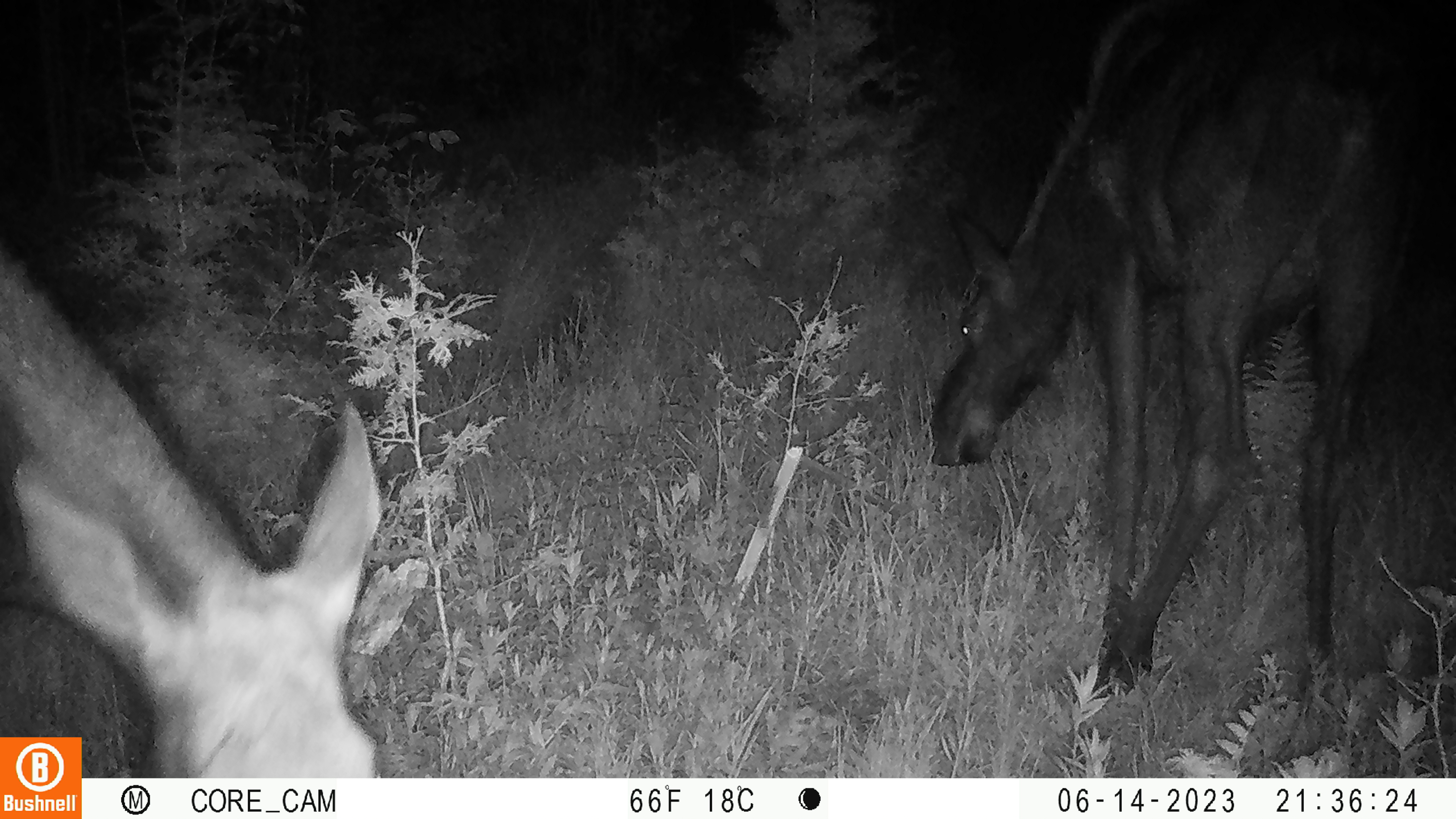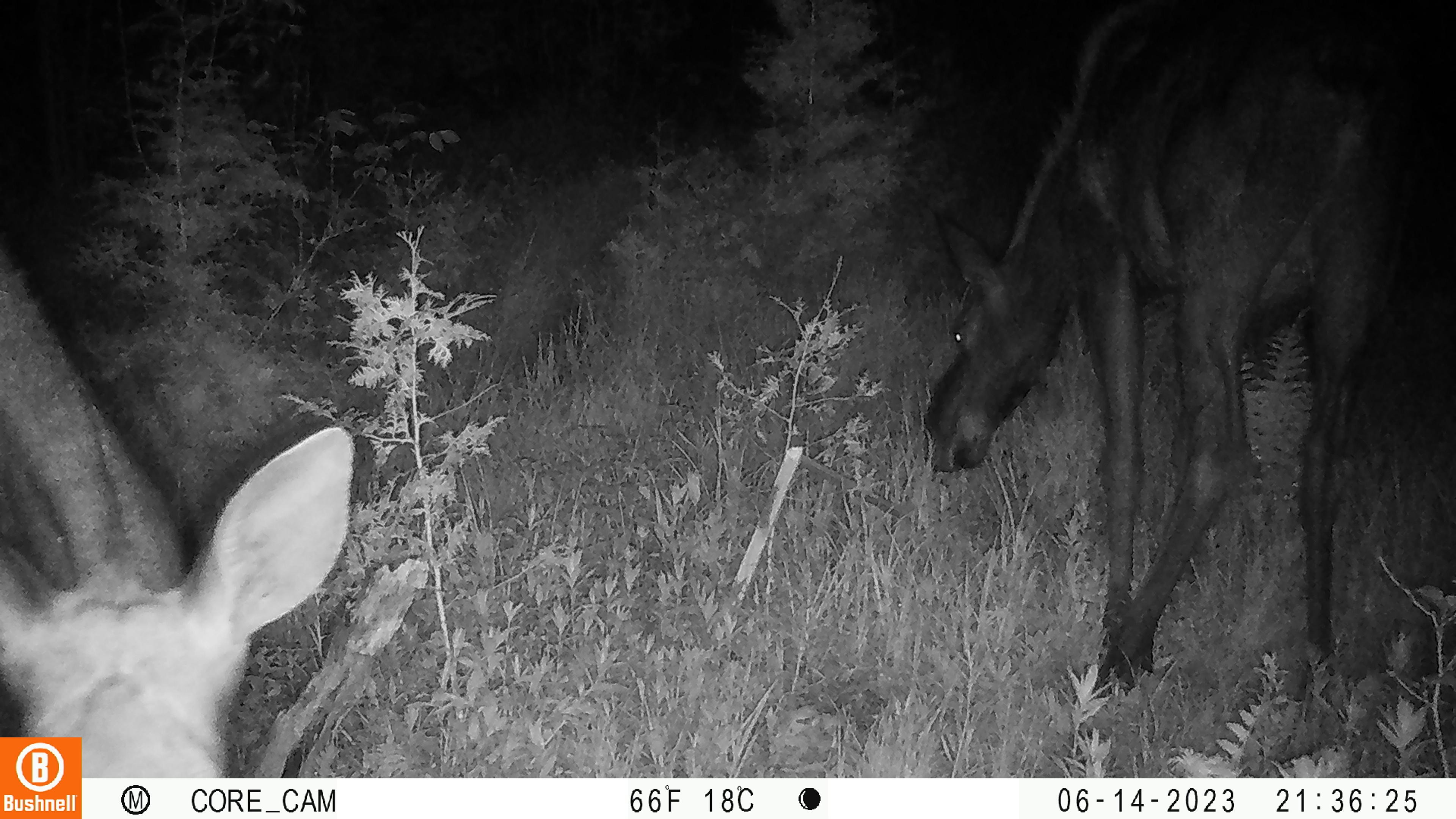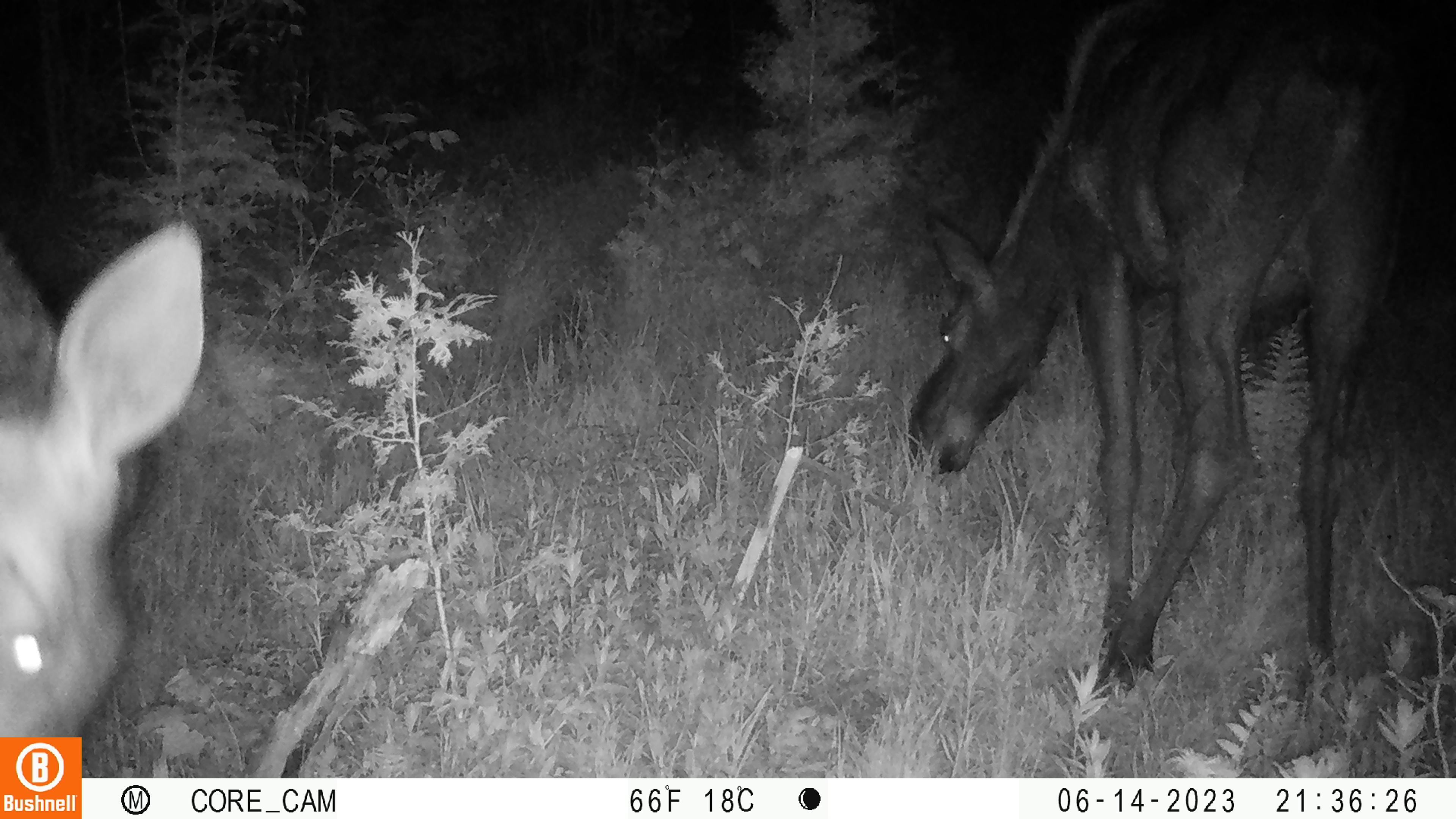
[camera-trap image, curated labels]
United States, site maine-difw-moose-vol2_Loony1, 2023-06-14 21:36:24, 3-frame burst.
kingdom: Animalia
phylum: Chordata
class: Mammalia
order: Artiodactyla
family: Cervidae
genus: Alces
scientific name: Alces alces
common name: moose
Moose (Alces alces).